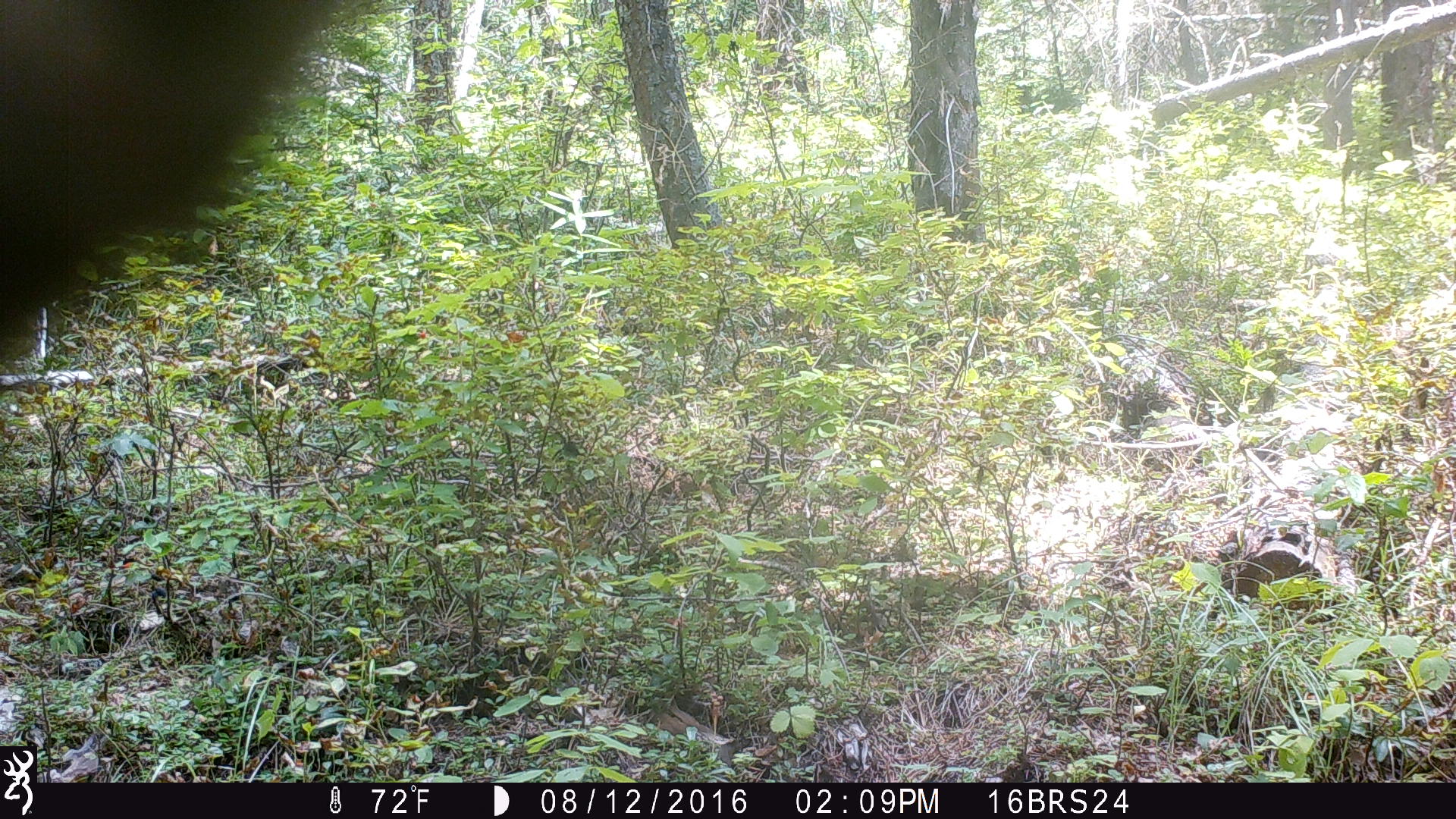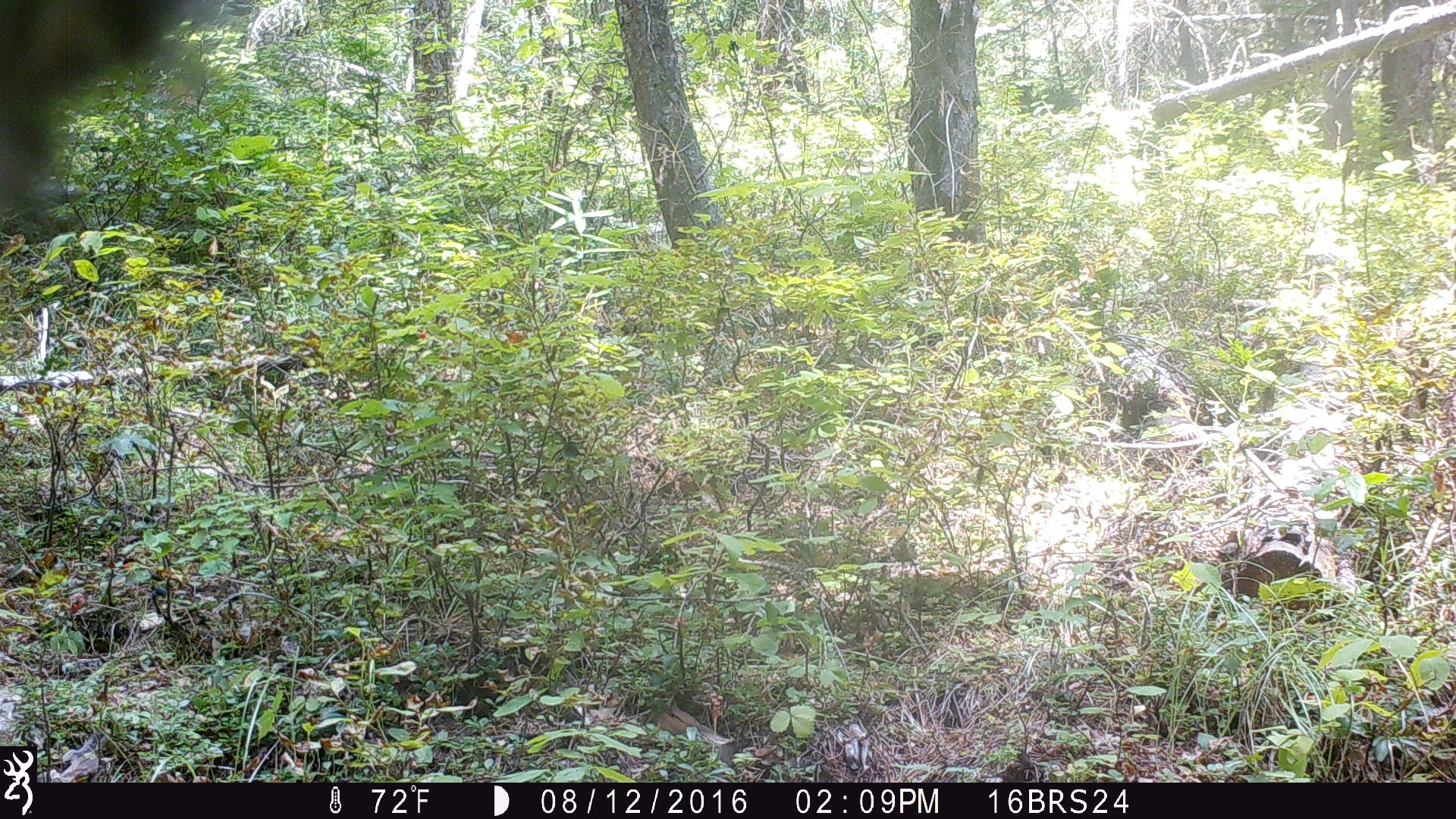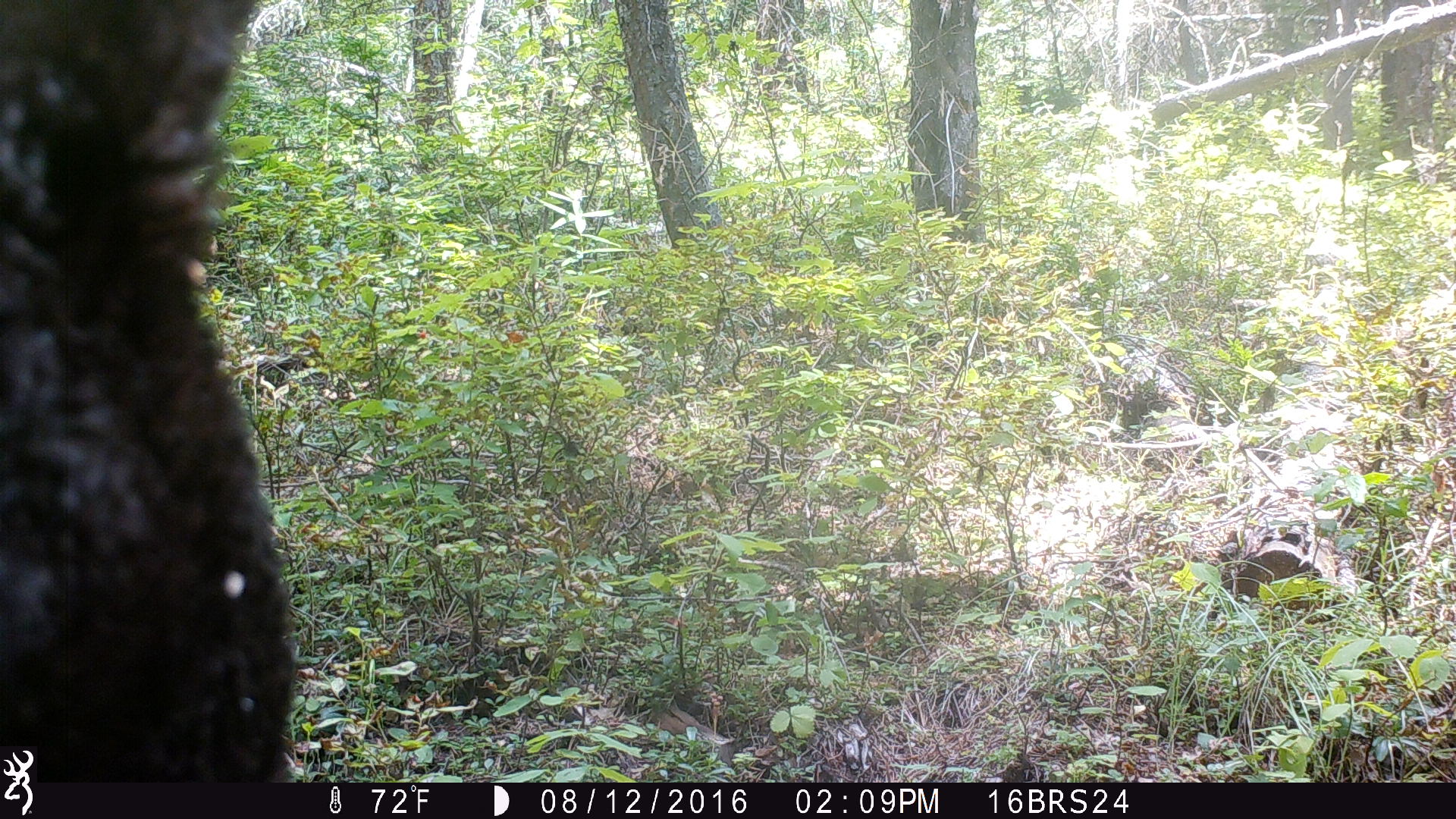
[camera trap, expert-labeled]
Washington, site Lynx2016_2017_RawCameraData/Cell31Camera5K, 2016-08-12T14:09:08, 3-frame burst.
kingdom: Animalia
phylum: Chordata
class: Mammalia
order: Carnivora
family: Ursidae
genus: Ursus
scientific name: Ursus americanus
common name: american black bear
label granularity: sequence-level